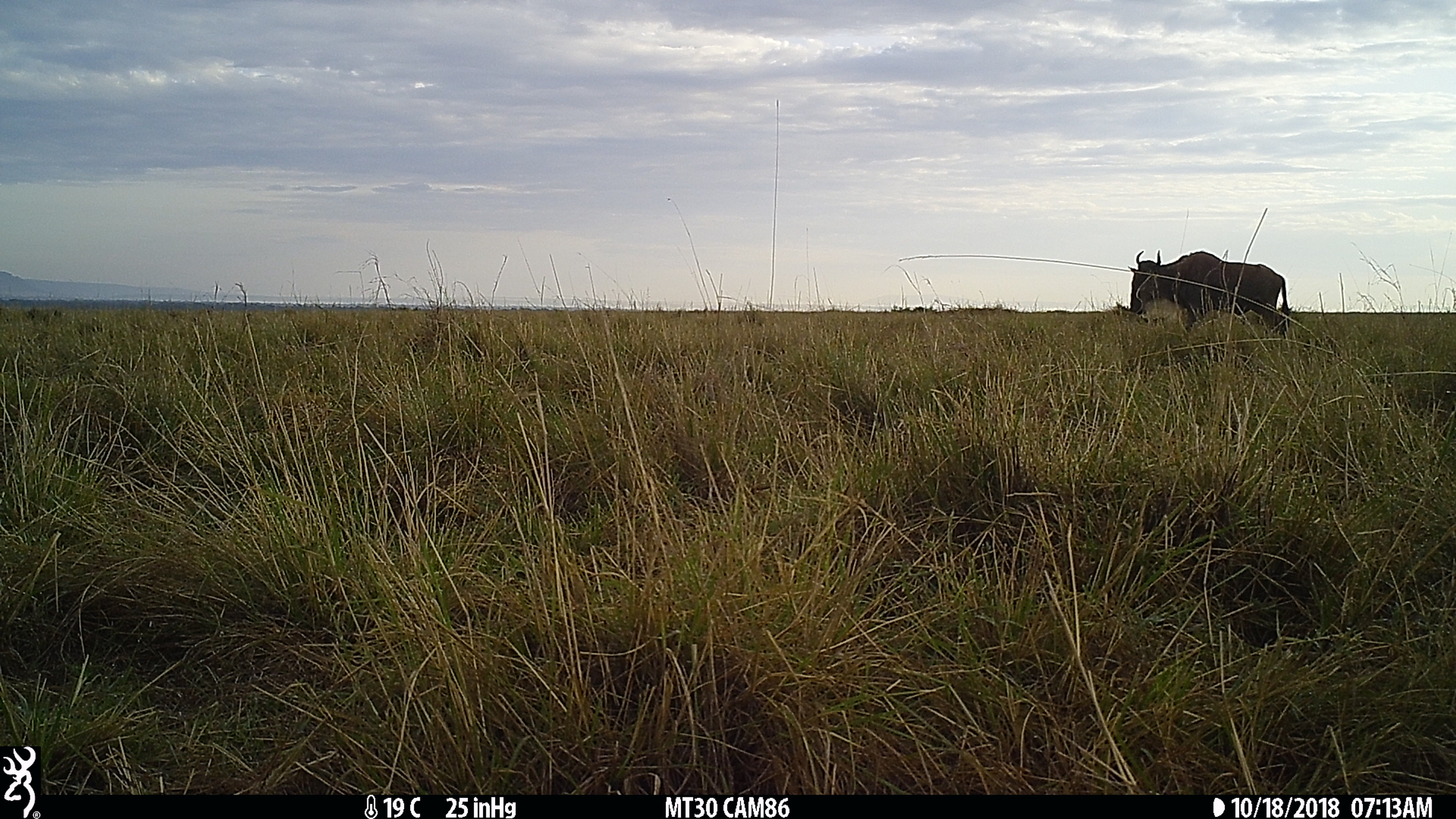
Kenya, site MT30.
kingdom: Animalia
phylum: Chordata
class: Mammalia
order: Artiodactyla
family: Bovidae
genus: Connochaetes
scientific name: Connochaetes taurinus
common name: blue wildebeest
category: wildebeest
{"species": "wildebeest (blue wildebeest) (Connochaetes taurinus)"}